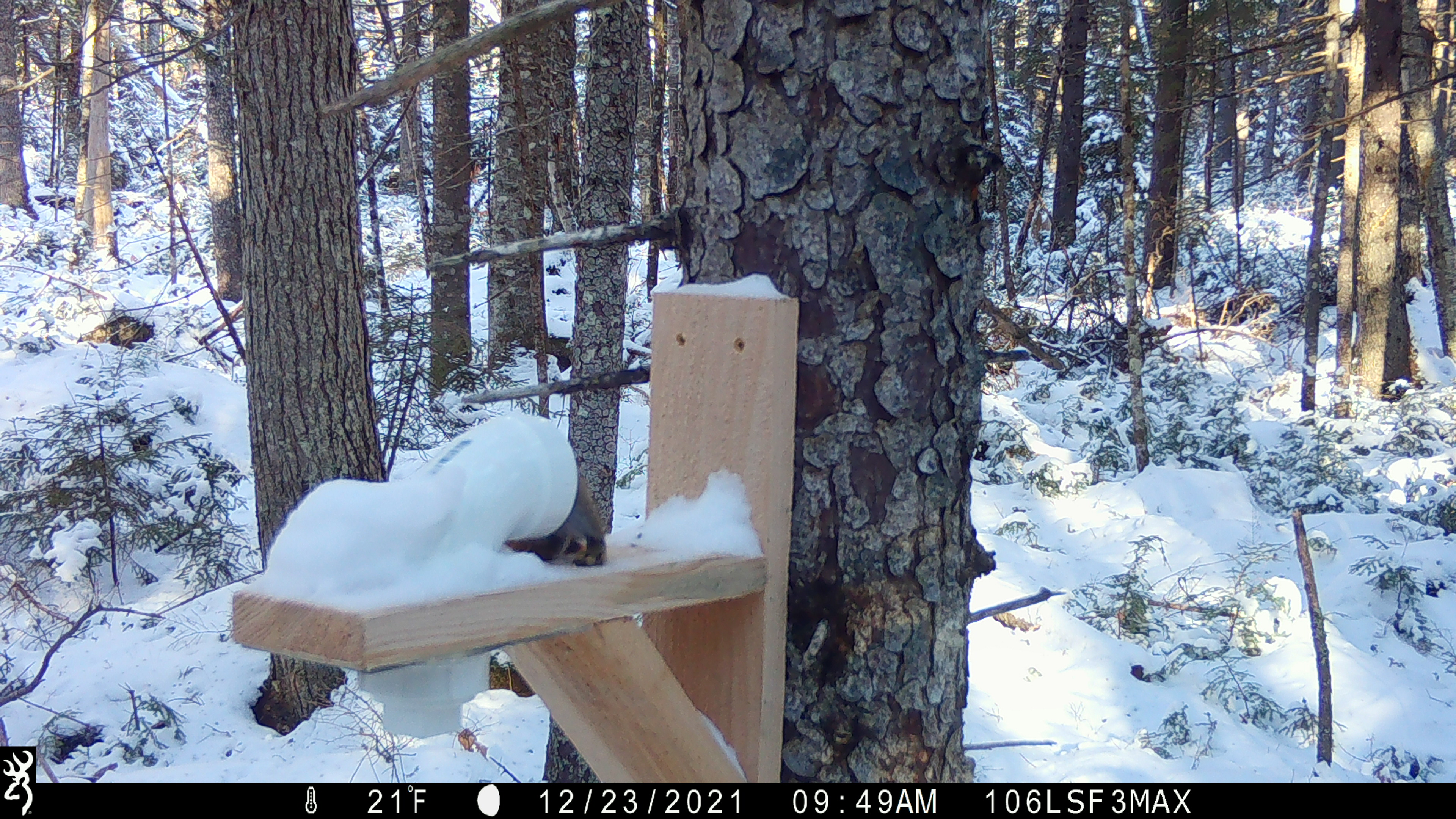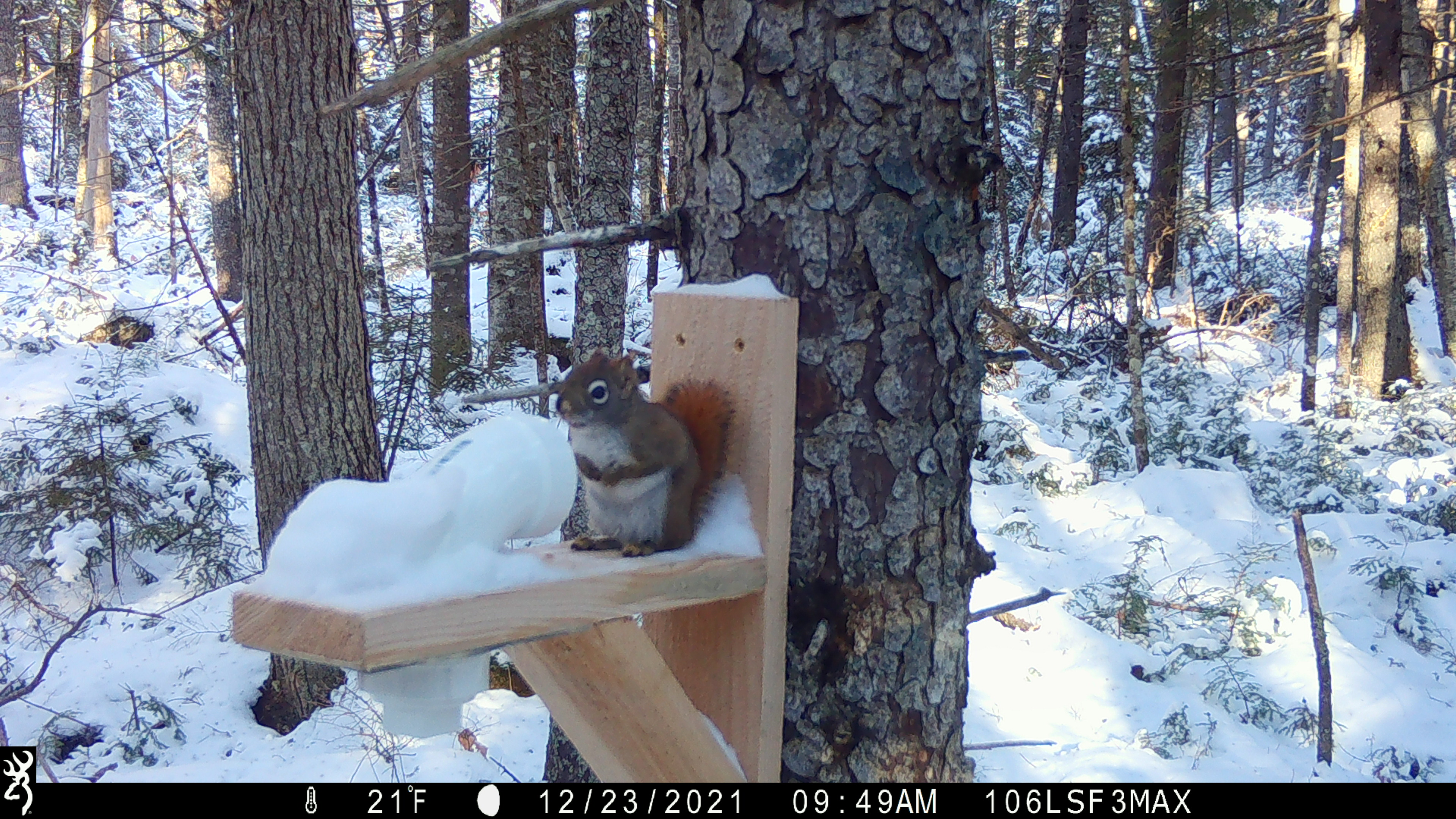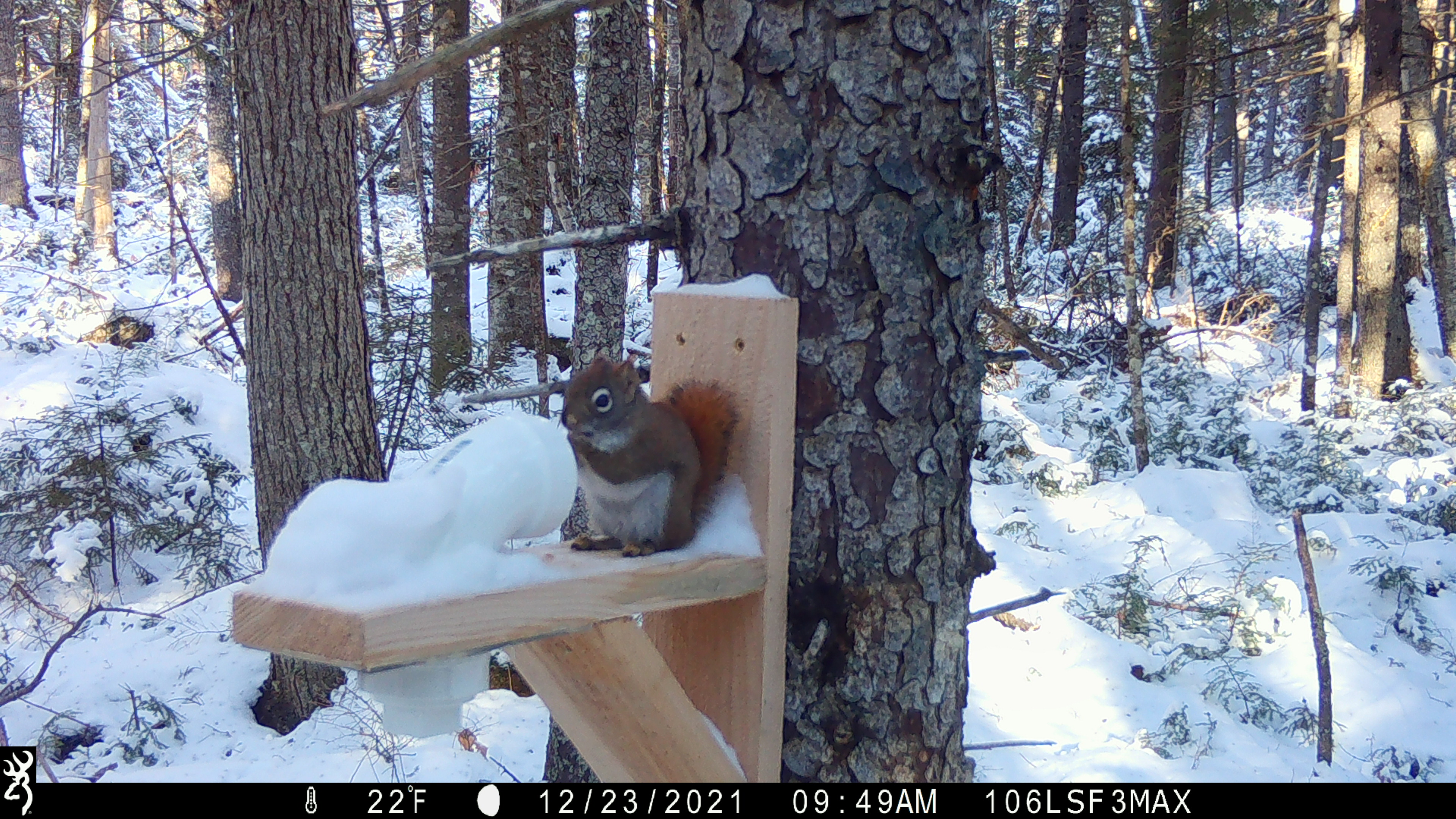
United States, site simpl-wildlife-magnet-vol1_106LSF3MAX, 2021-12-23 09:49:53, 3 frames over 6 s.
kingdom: Animalia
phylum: Chordata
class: Mammalia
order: Rodentia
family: Sciuridae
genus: Tamiasciurus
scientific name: Tamiasciurus hudsonicus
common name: red squirrel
Red squirrel (Tamiasciurus hudsonicus).